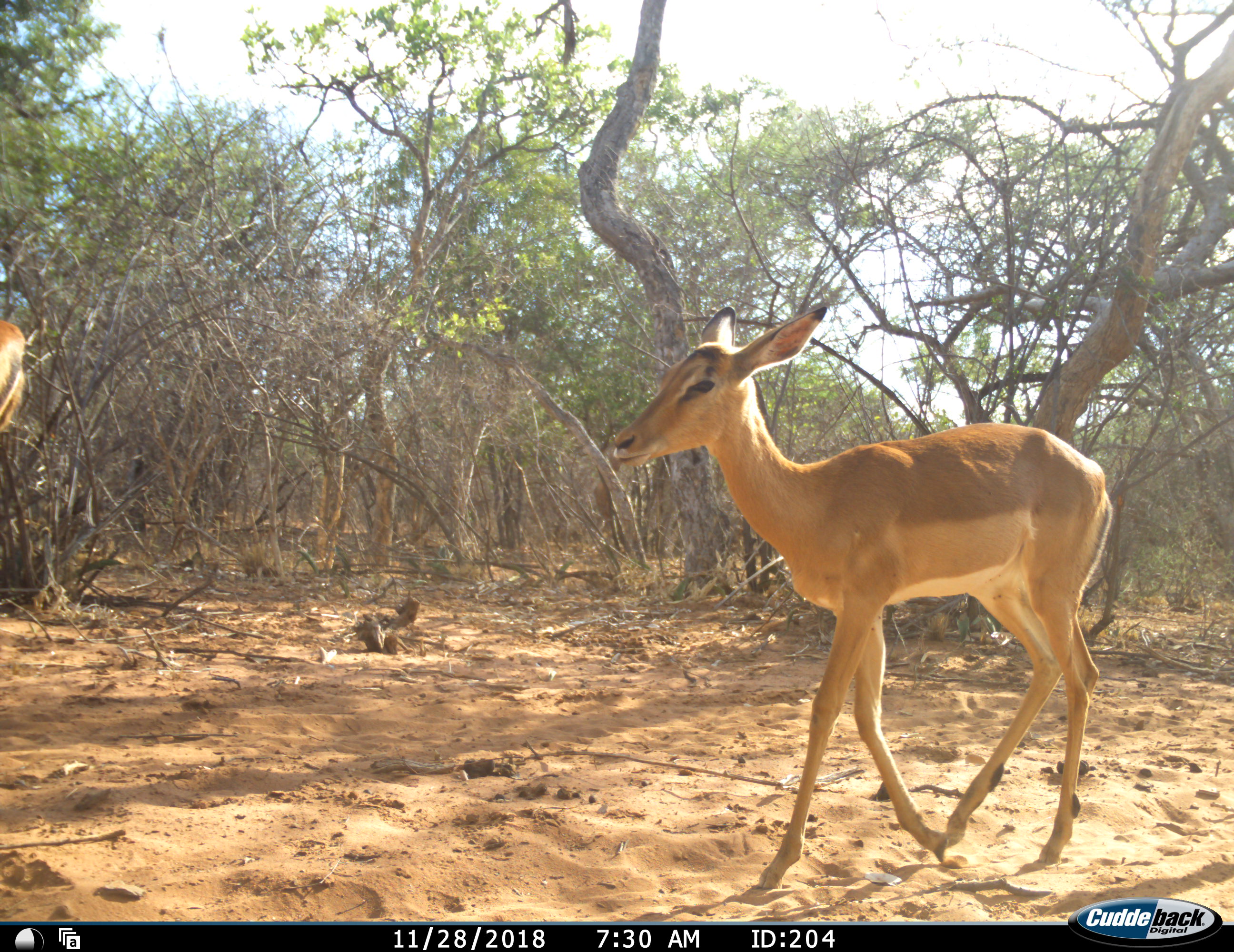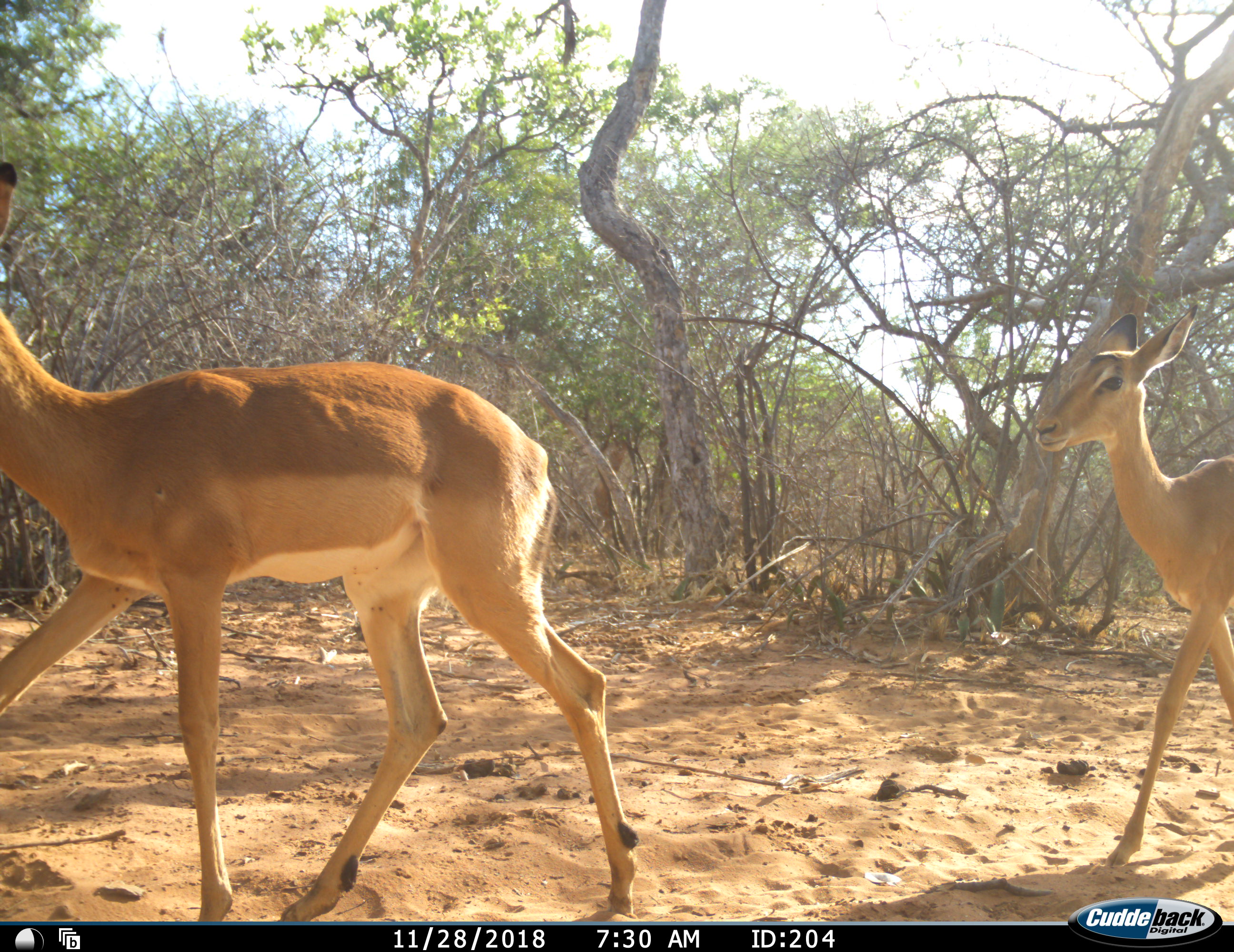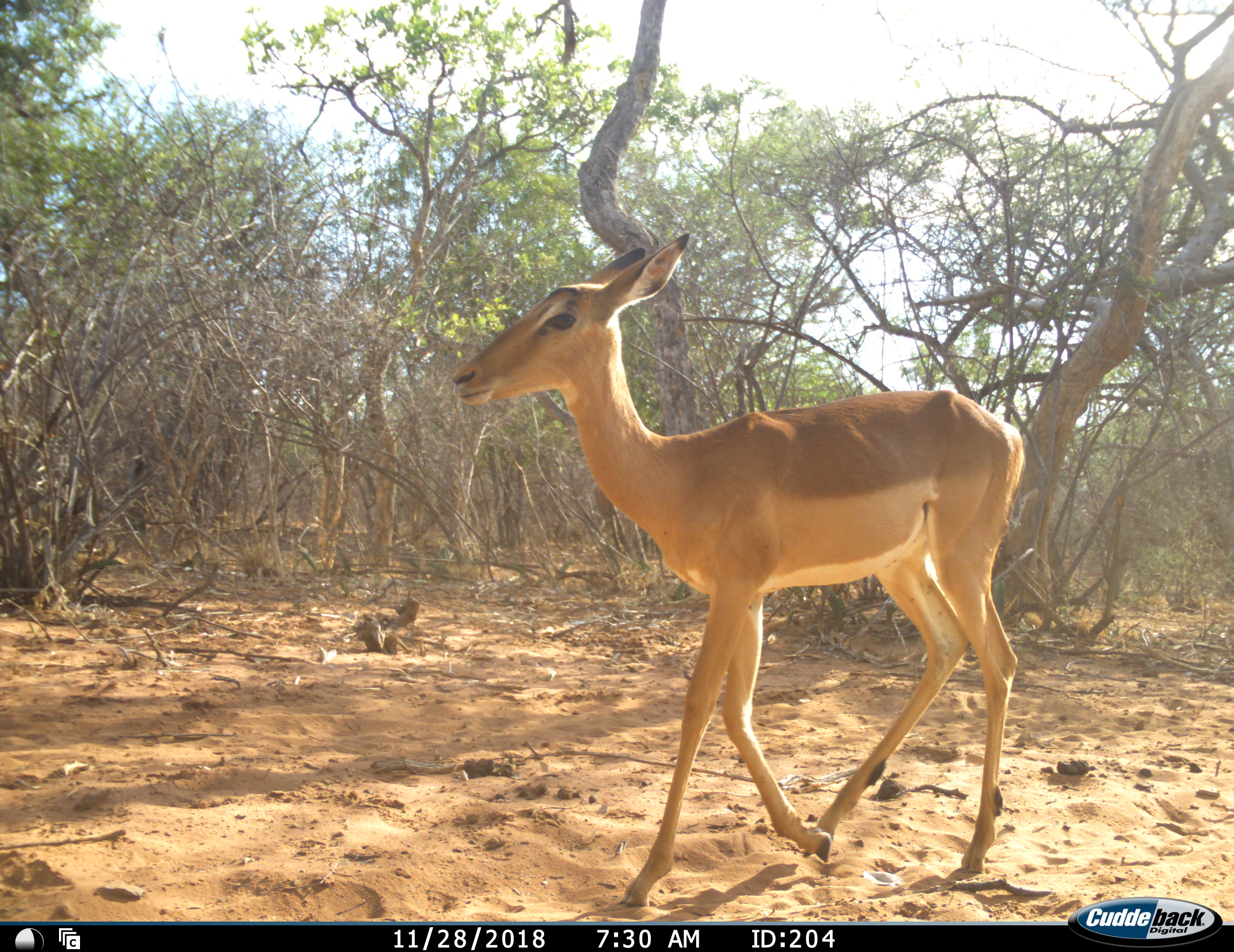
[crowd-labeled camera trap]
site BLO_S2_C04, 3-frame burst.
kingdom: Animalia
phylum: Chordata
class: Mammalia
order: Artiodactyla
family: Bovidae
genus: Aepyceros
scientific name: Aepyceros melampus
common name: impala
Impala (Aepyceros melampus), count 3. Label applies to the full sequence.